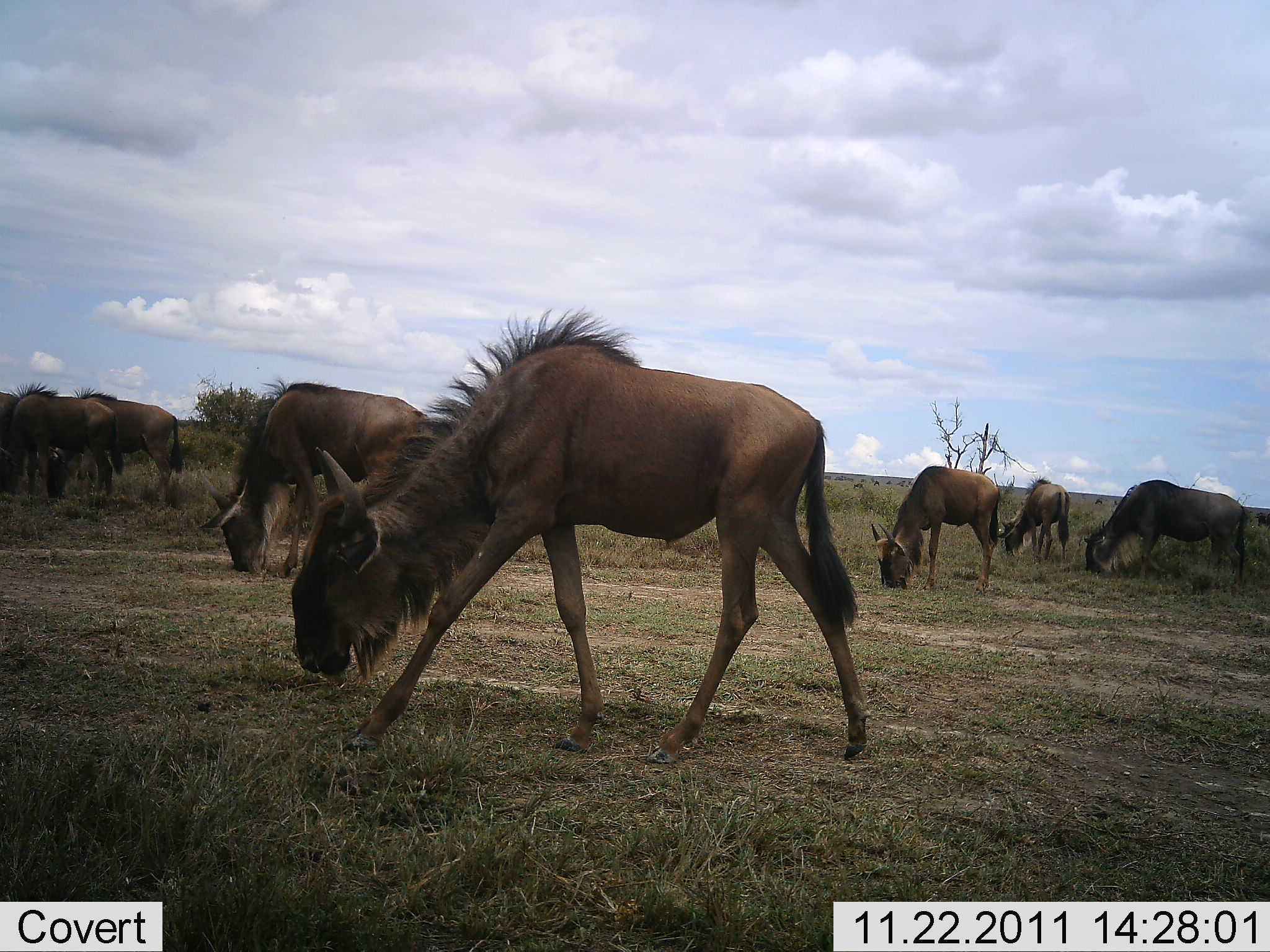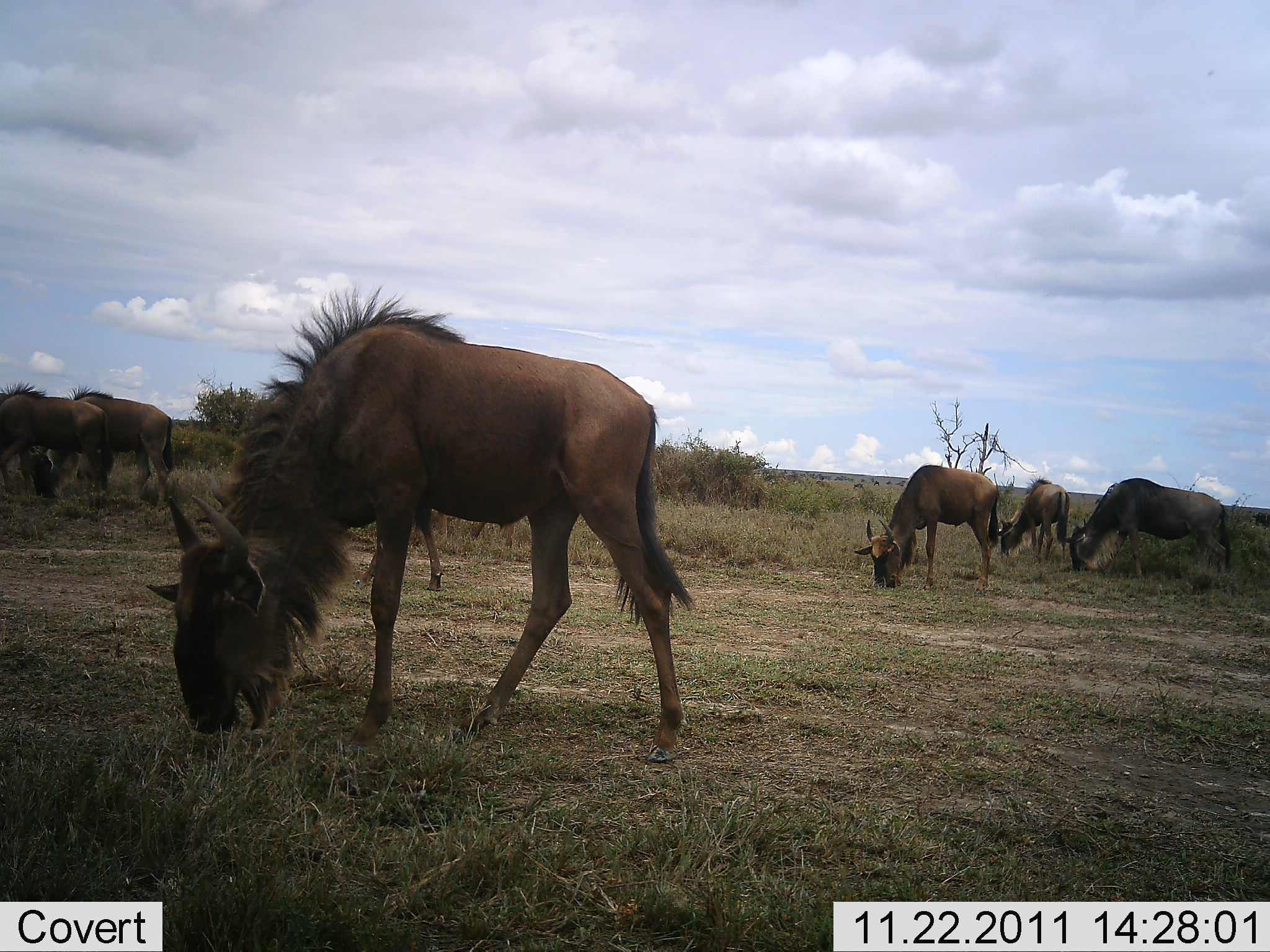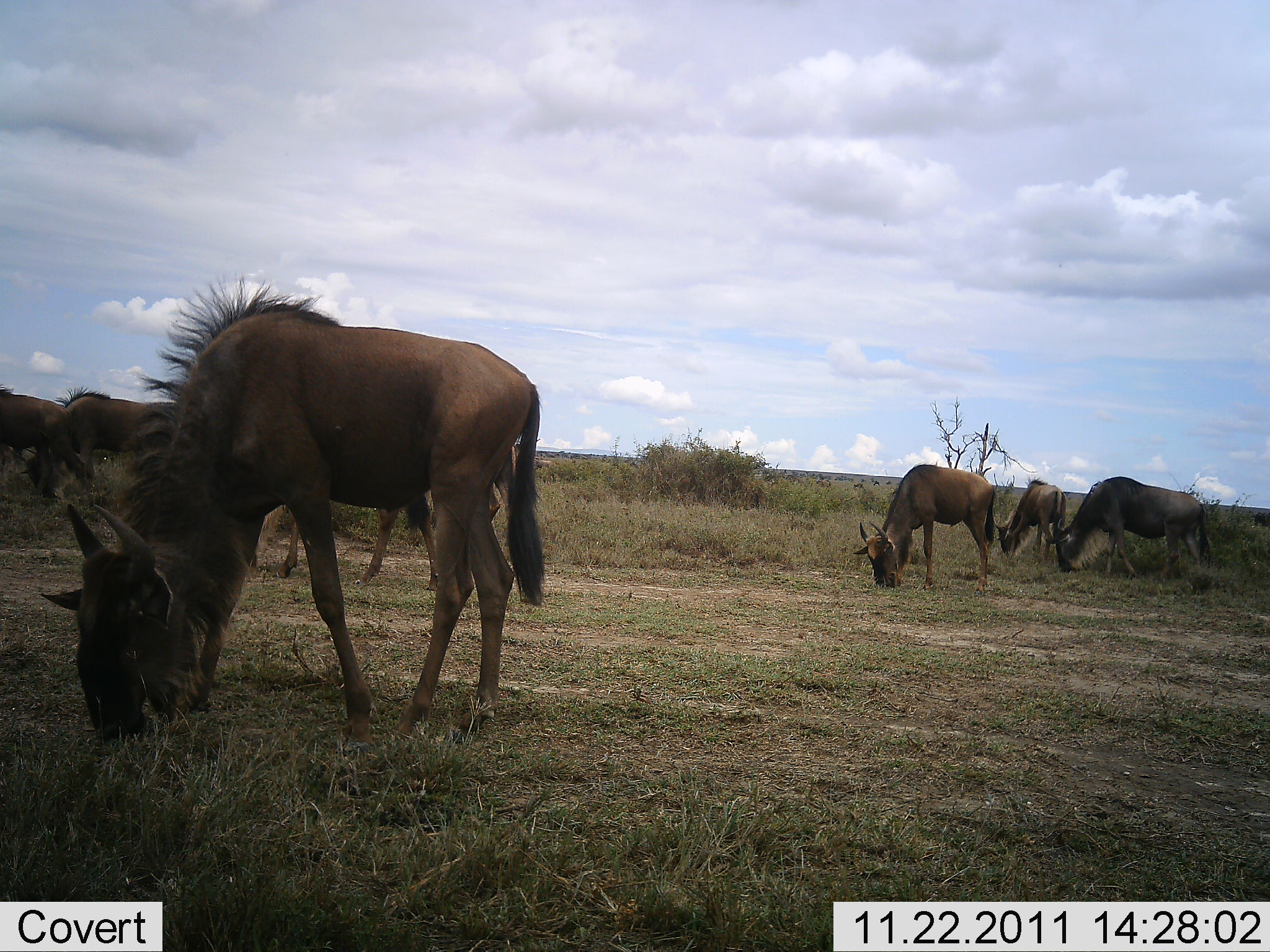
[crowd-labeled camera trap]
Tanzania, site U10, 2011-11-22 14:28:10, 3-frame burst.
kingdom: Animalia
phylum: Chordata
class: Mammalia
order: Artiodactyla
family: Bovidae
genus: Connochaetes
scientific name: Connochaetes taurinus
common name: blue wildebeest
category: wildebeest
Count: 8.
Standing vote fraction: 8%.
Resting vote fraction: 0%.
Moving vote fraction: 17%.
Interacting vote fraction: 0%.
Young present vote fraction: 0%.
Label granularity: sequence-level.